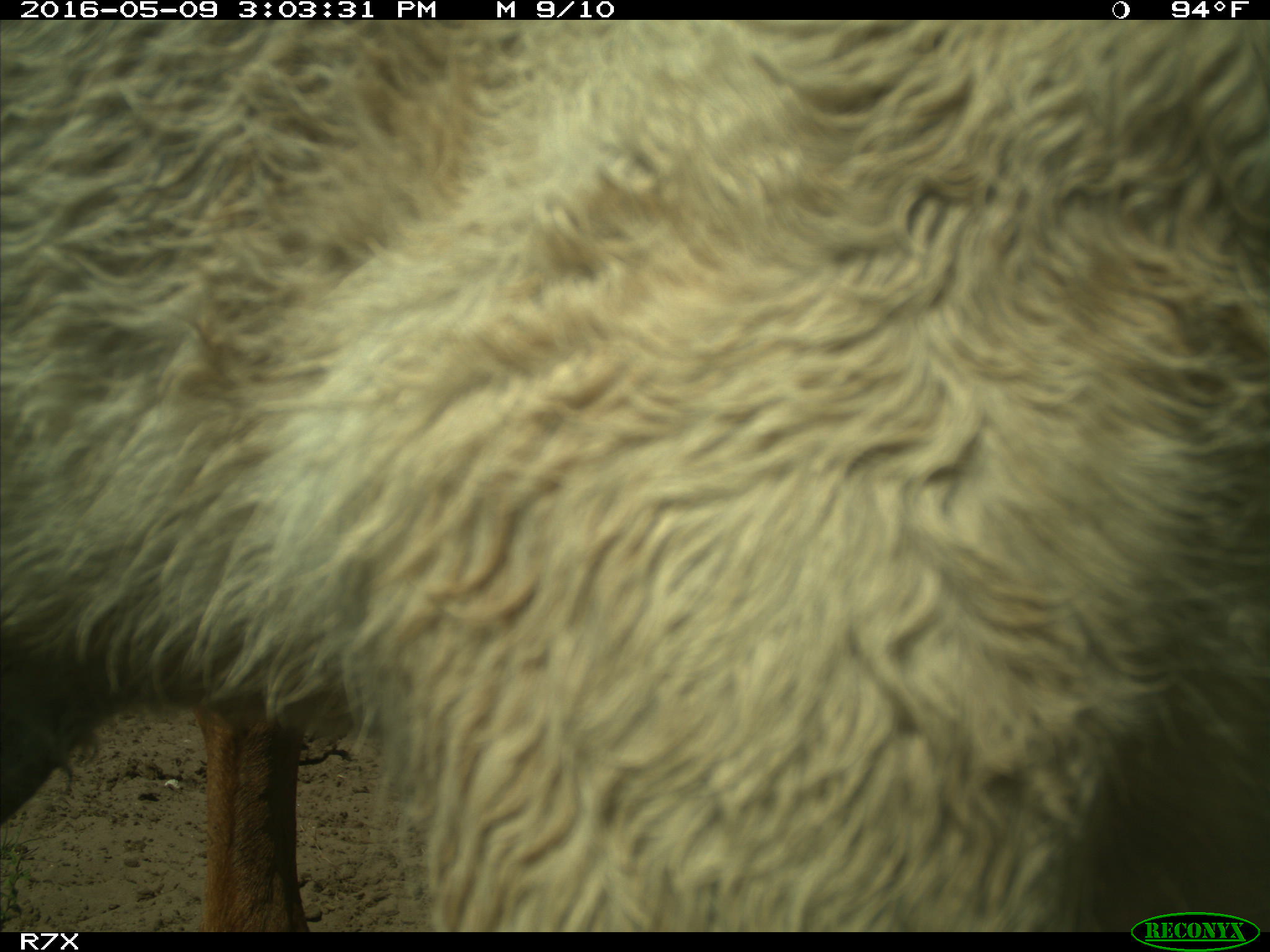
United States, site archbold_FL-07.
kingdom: Animalia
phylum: Chordata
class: Mammalia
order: Artiodactyla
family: Bovidae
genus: Bos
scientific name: Bos taurus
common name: domestic cow